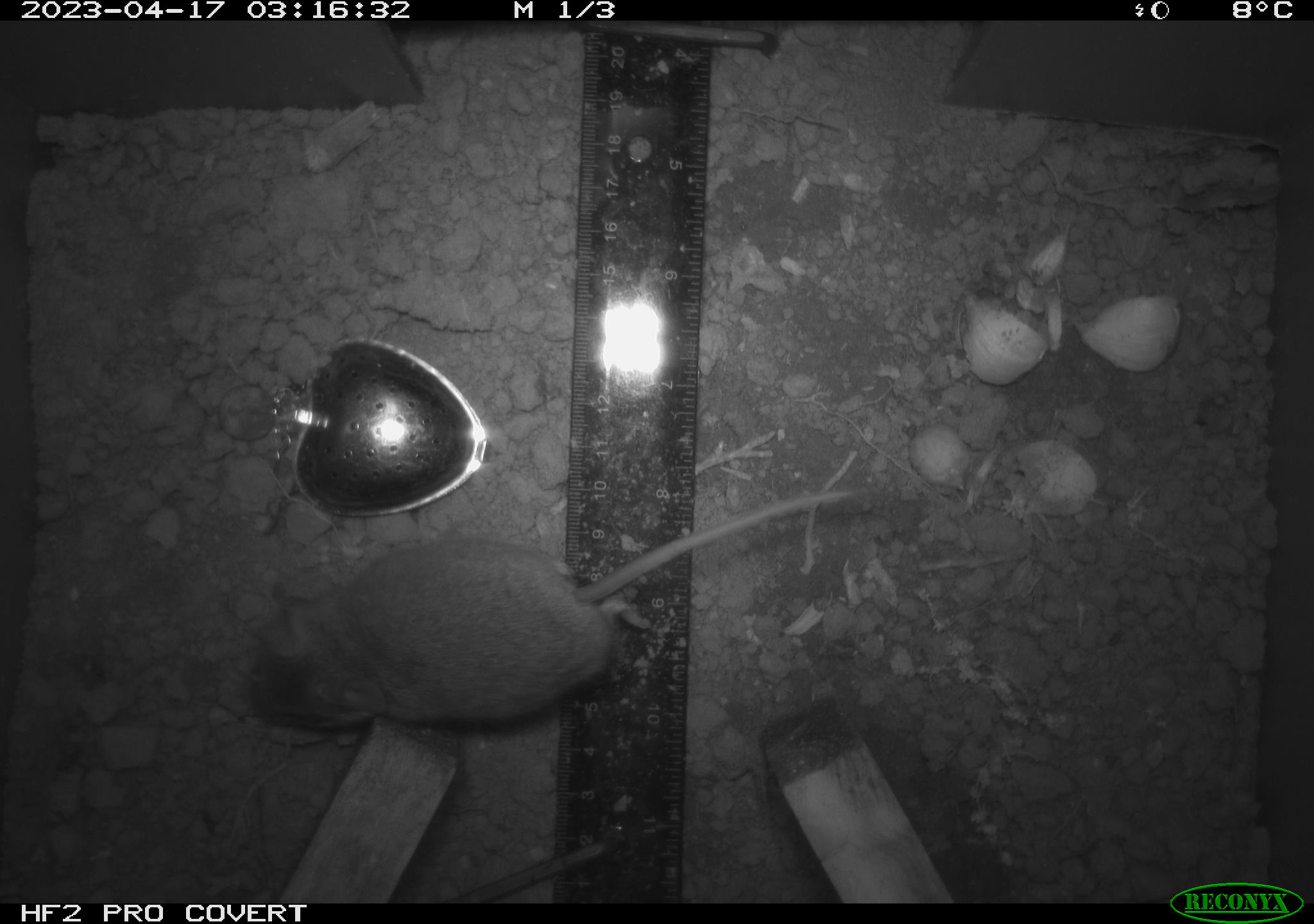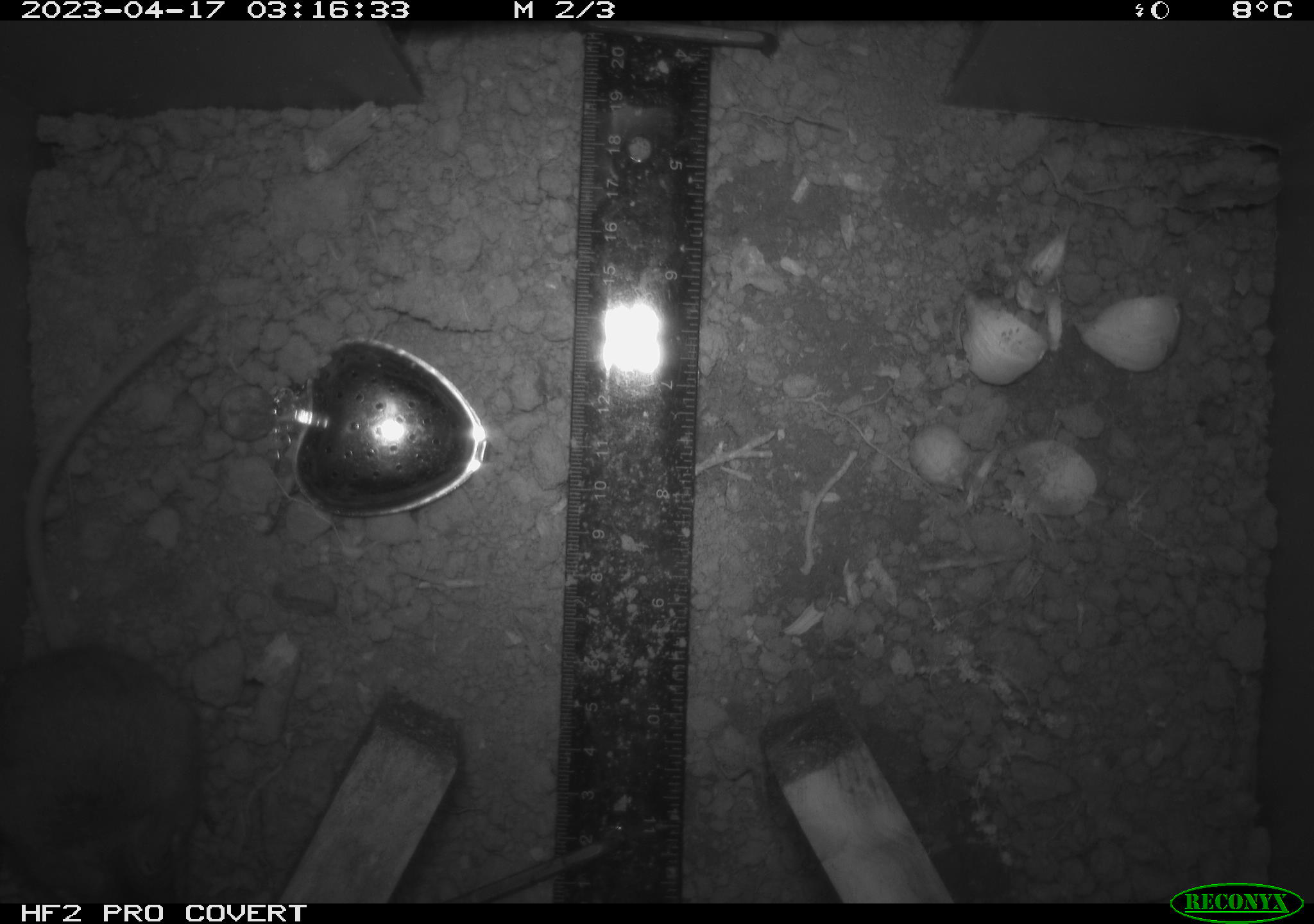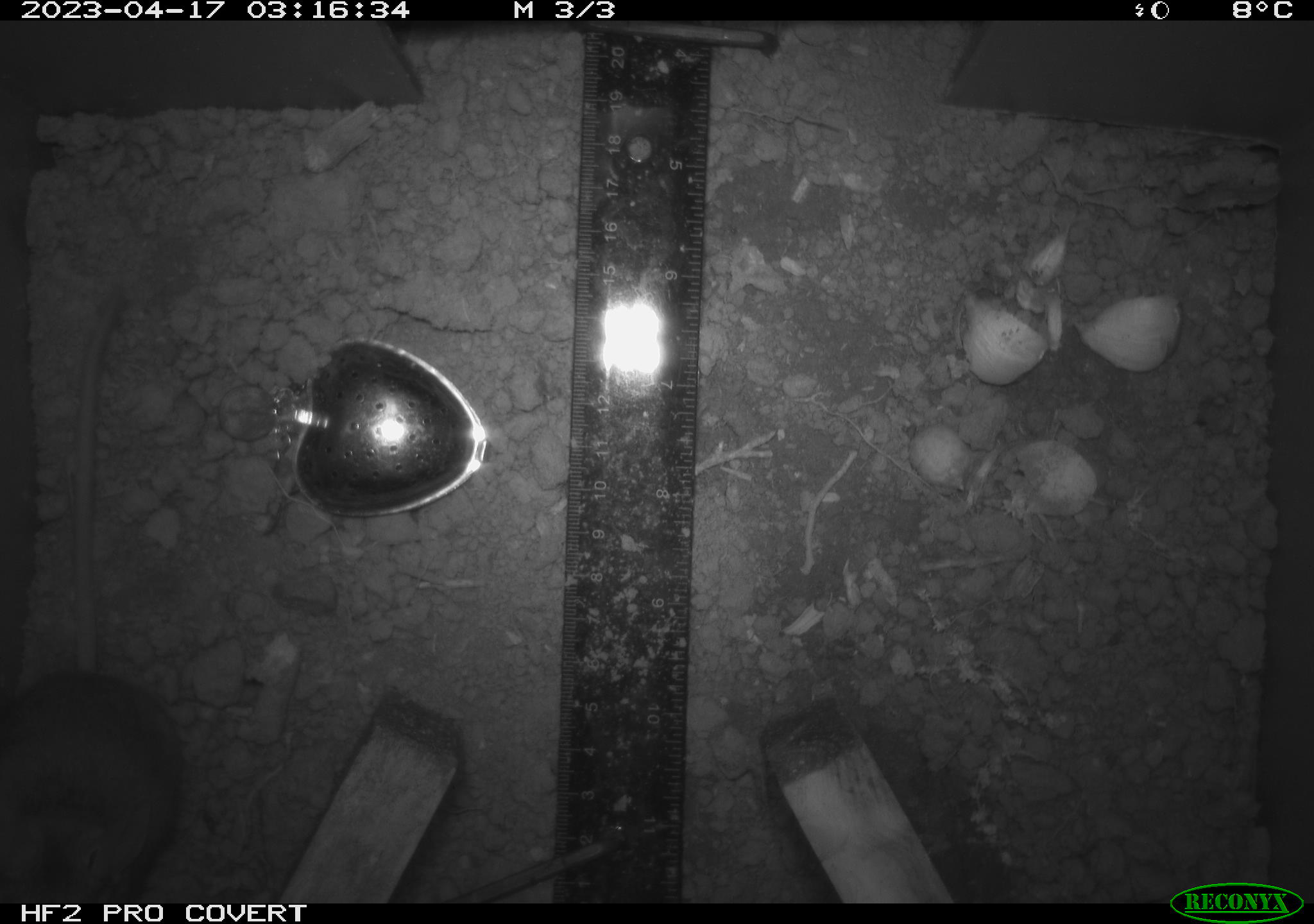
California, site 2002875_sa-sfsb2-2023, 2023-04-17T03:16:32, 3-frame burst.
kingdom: Animalia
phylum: Chordata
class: Mammalia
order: Rodentia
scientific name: Rodentia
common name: mouse species